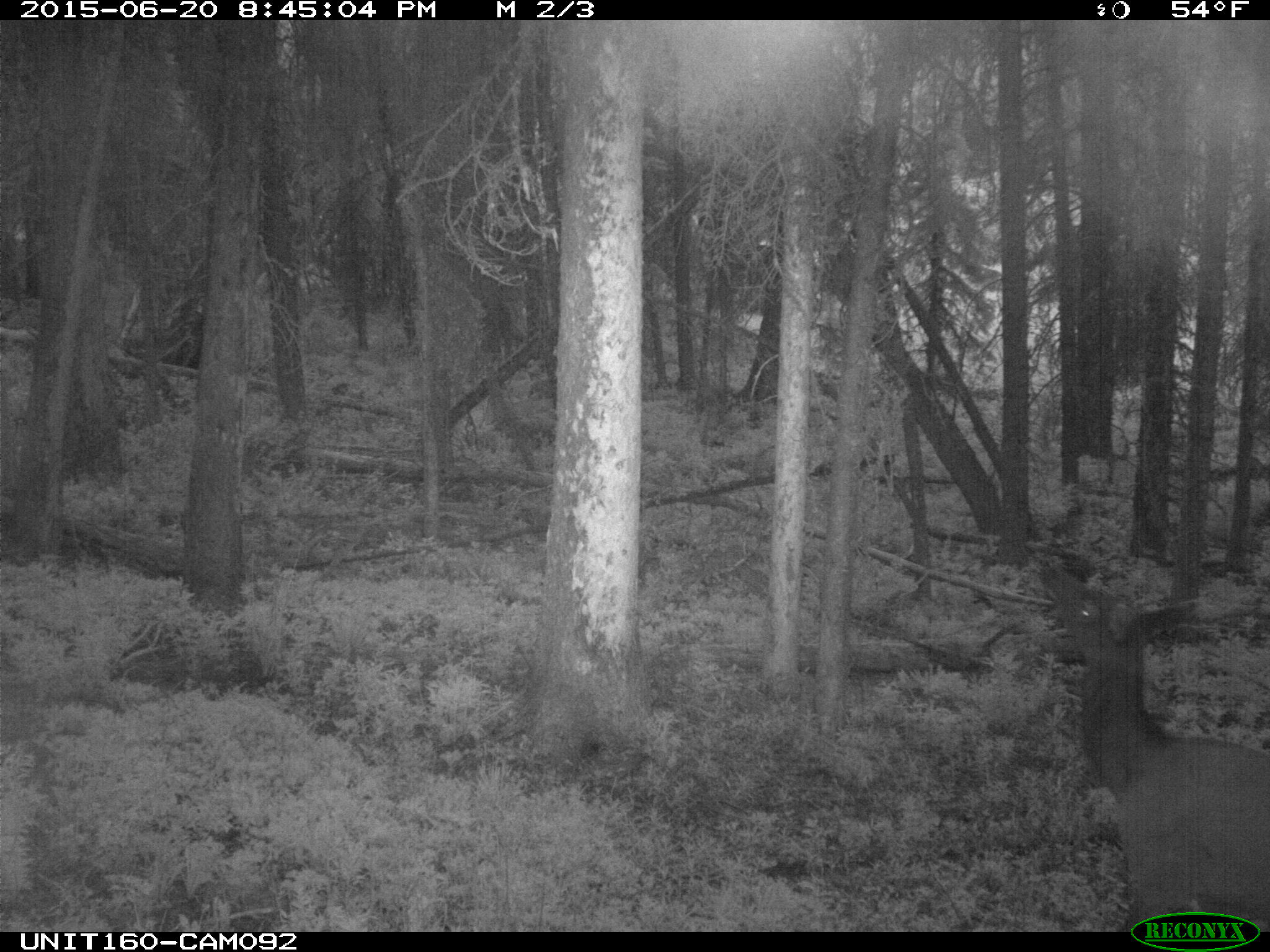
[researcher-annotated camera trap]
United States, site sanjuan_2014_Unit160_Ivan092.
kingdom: Animalia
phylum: Chordata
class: Mammalia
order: Artiodactyla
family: Cervidae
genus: Cervus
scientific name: Cervus elaphus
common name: red deer